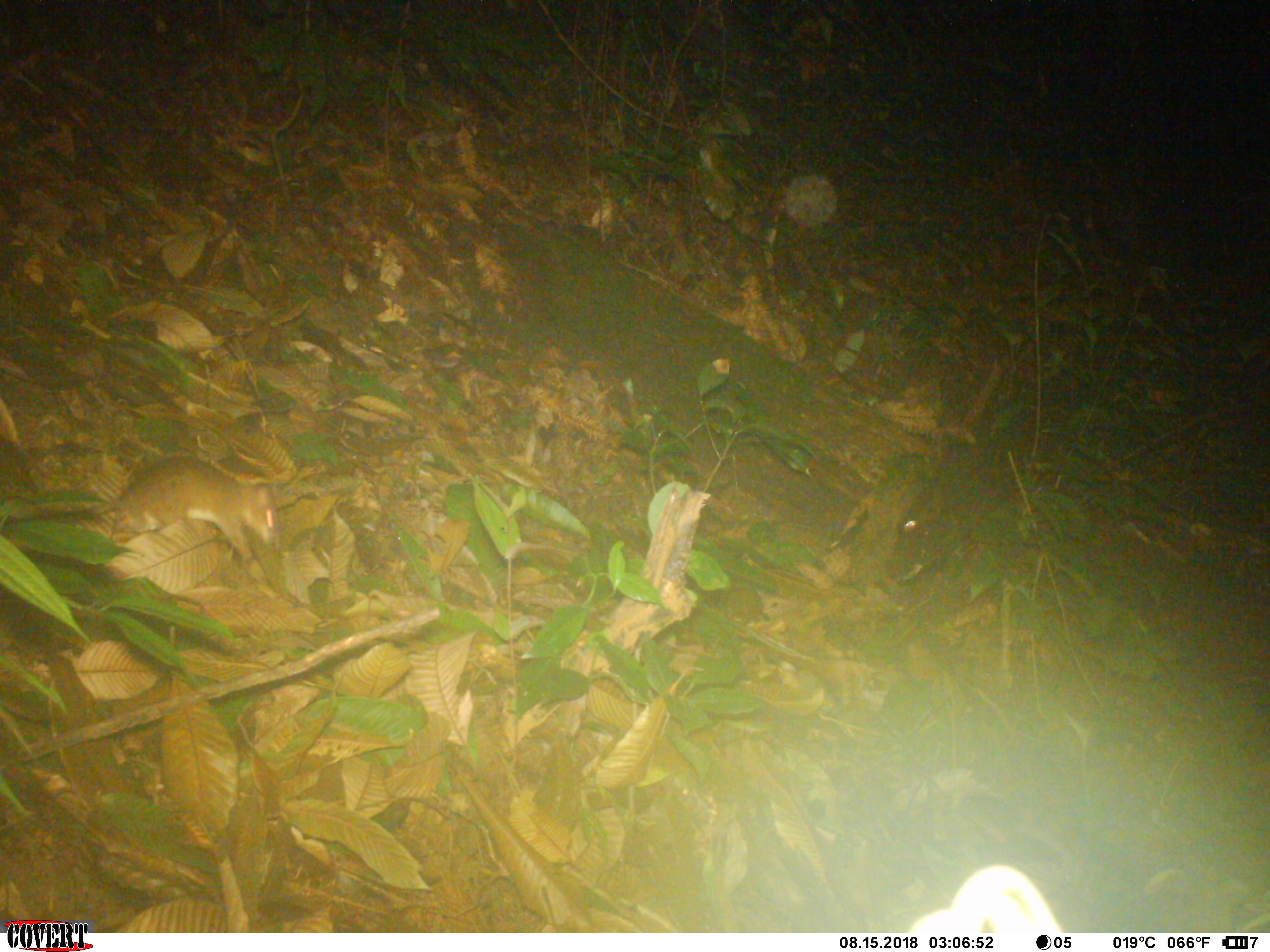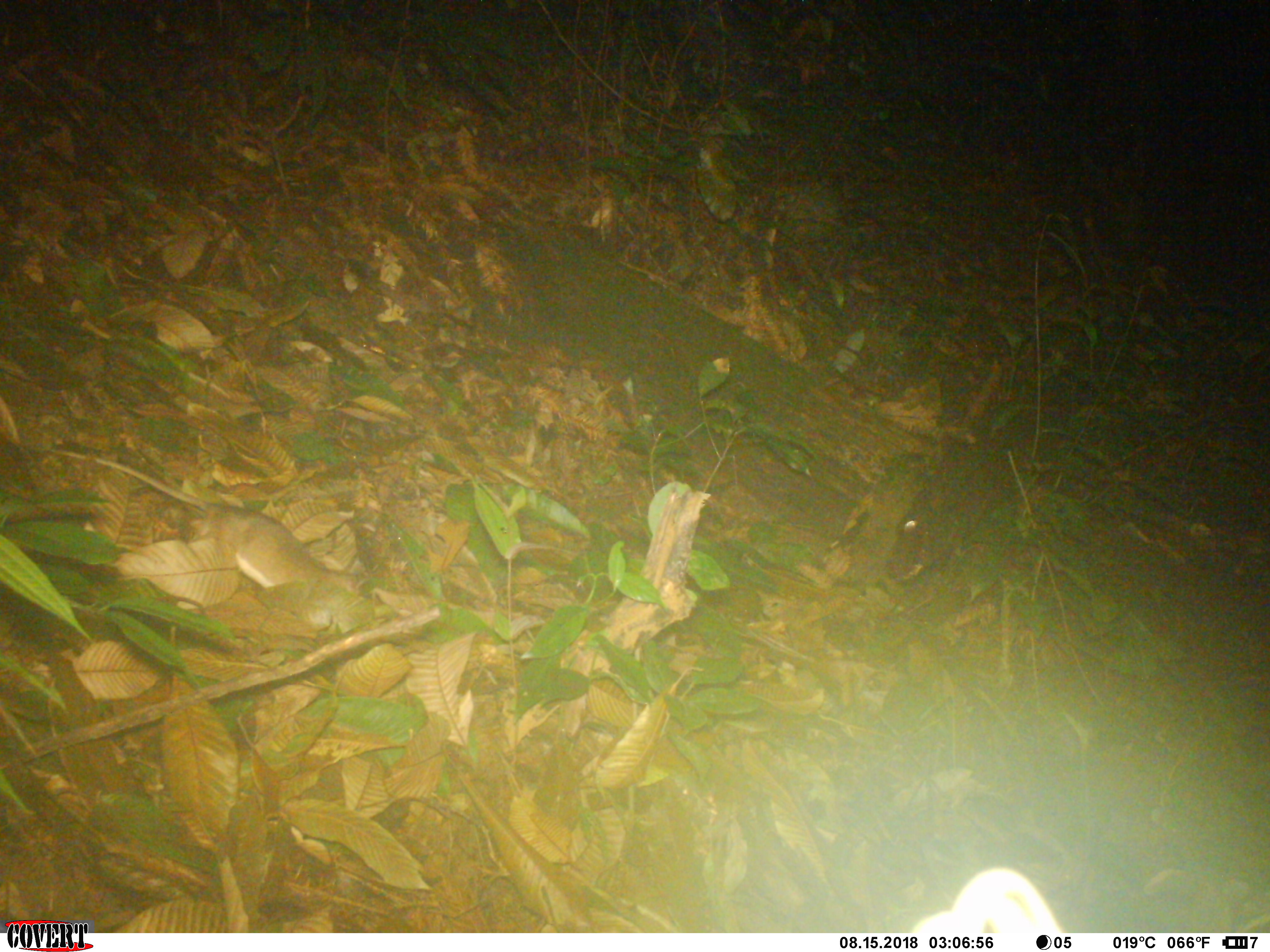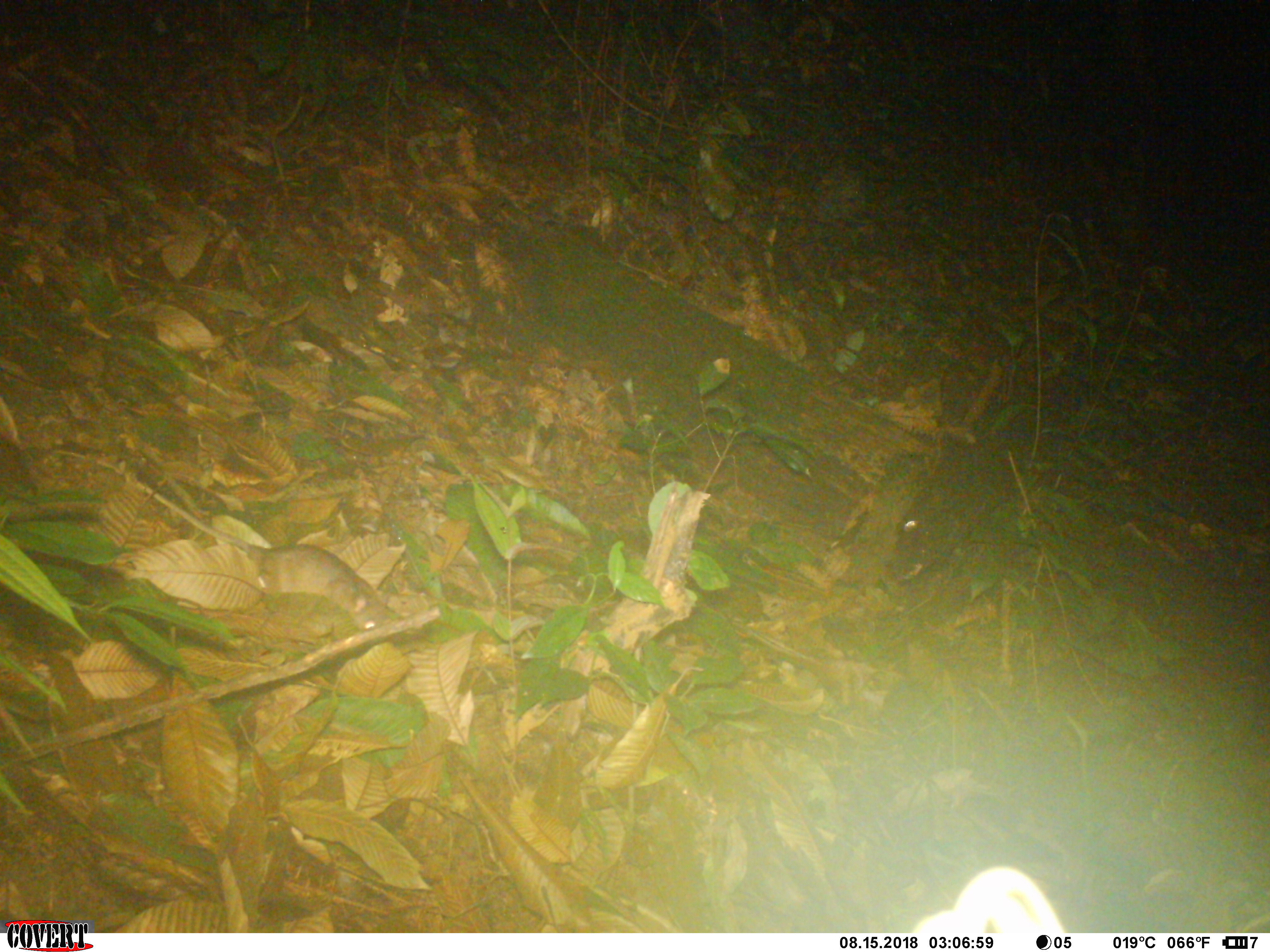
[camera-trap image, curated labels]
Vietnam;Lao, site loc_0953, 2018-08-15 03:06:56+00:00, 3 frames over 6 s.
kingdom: Animalia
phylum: Chordata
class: Mammalia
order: Rodentia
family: Muridae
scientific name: Muridae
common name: old-world mice and rats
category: unidentified murid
Unidentified murid (old-world mice and rats) (Muridae). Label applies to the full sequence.